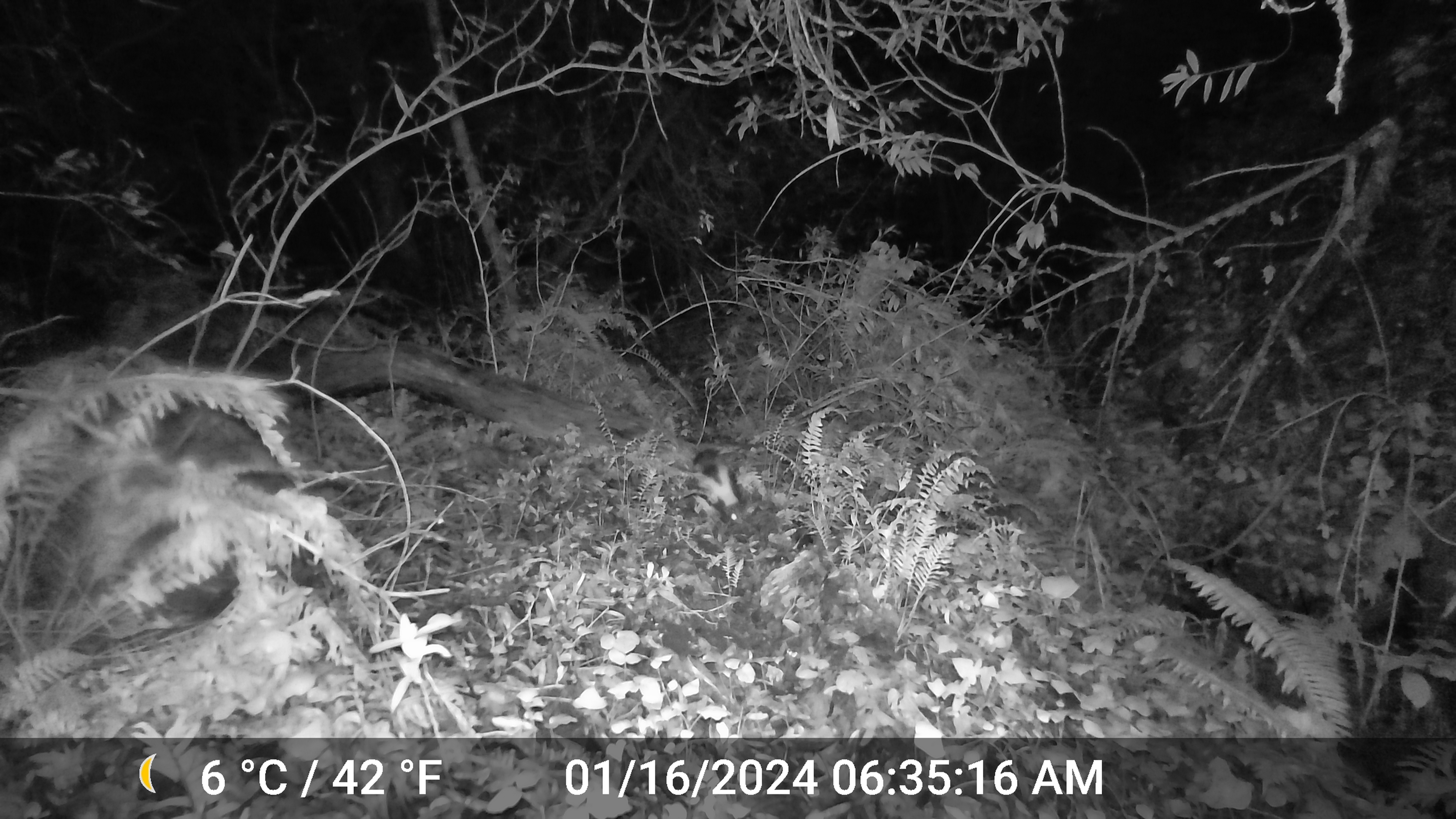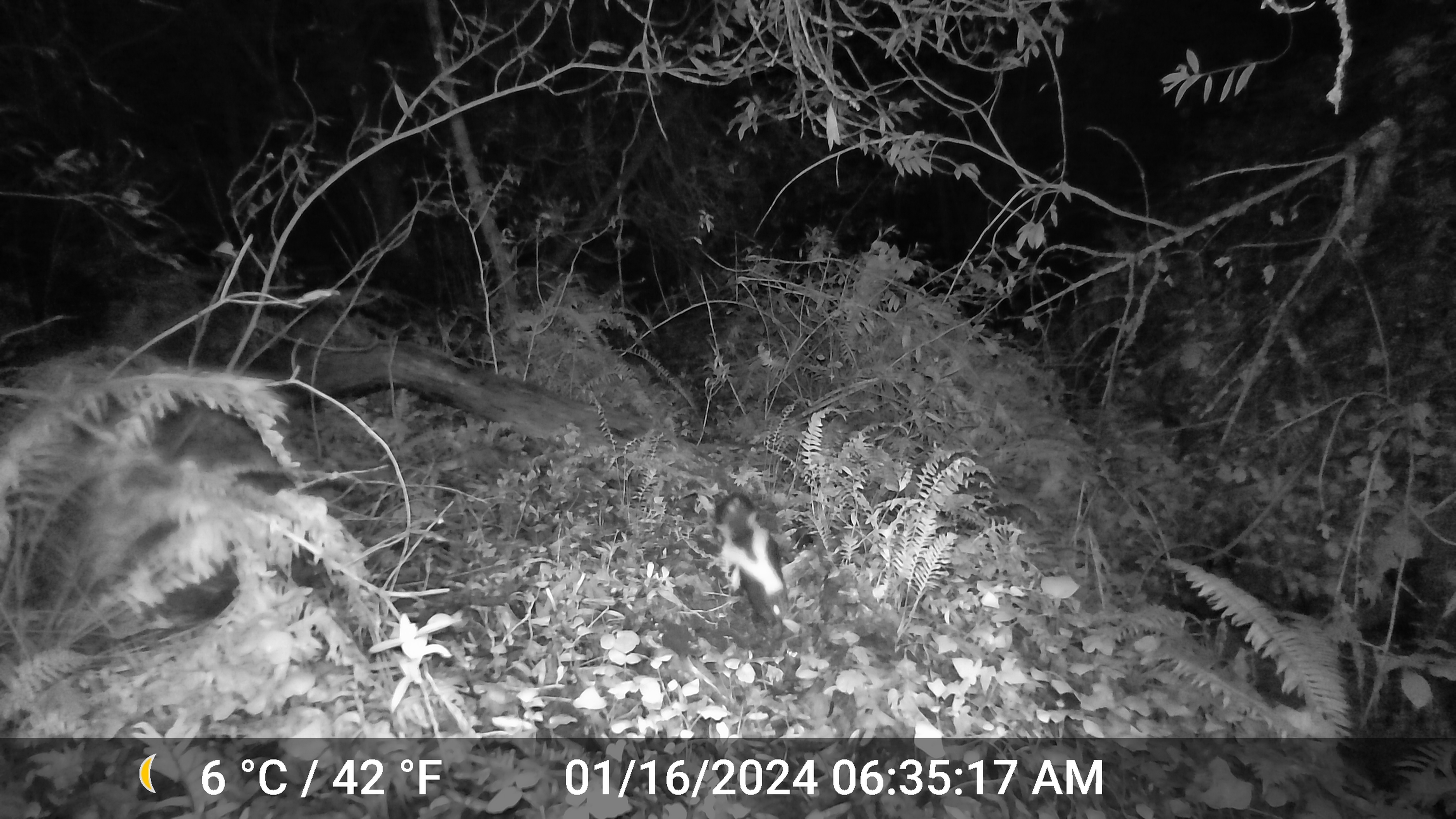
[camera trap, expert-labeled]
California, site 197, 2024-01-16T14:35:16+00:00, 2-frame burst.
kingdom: Animalia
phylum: Chordata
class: Mammalia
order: Carnivora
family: Mephitidae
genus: Mephitis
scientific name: Mephitis mephitis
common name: striped skunk